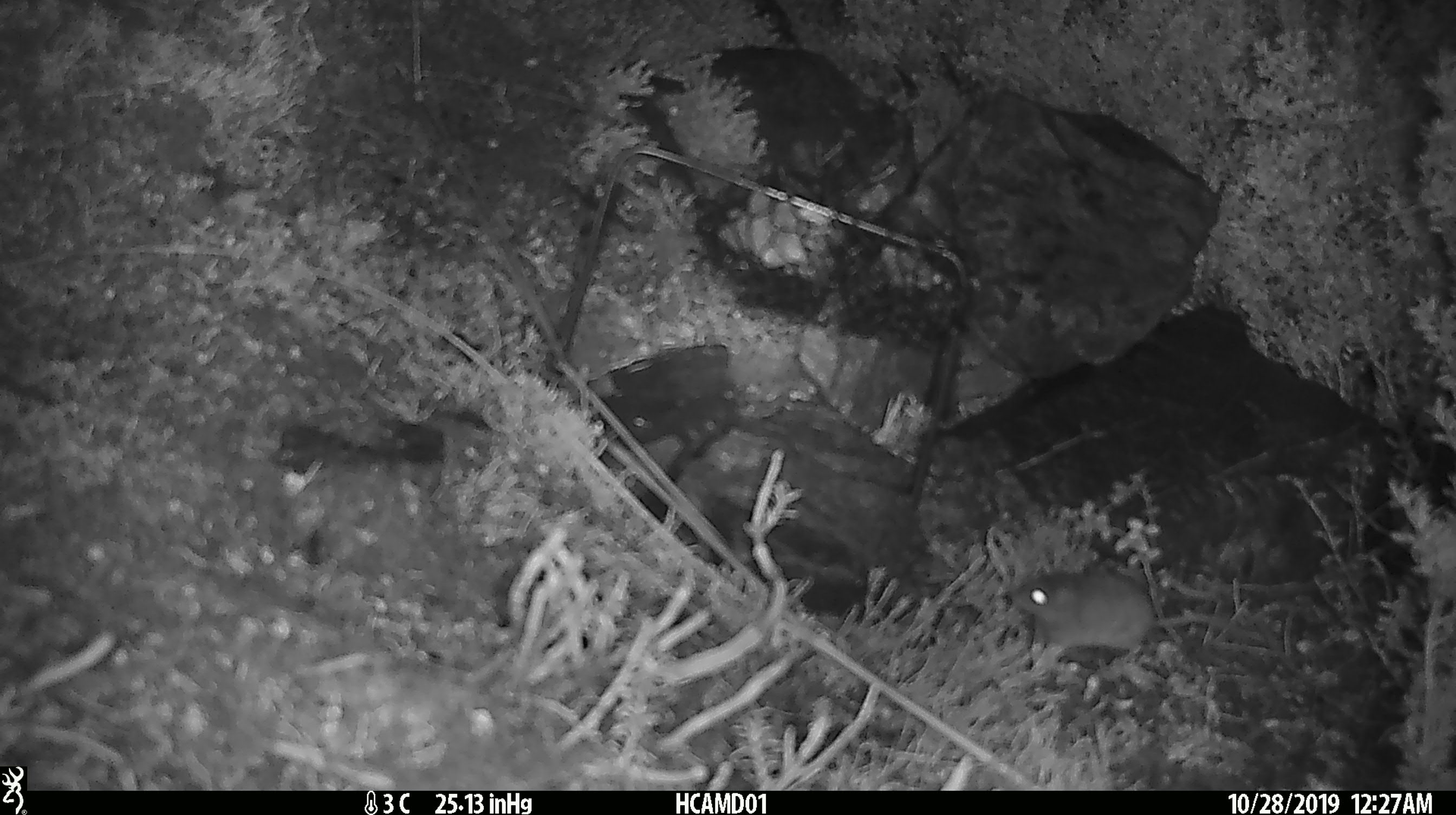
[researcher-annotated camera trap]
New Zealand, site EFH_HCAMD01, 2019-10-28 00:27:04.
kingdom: Animalia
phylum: Chordata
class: Mammalia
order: Rodentia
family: Muridae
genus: Mus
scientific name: Mus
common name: mouse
Mouse (Mus).